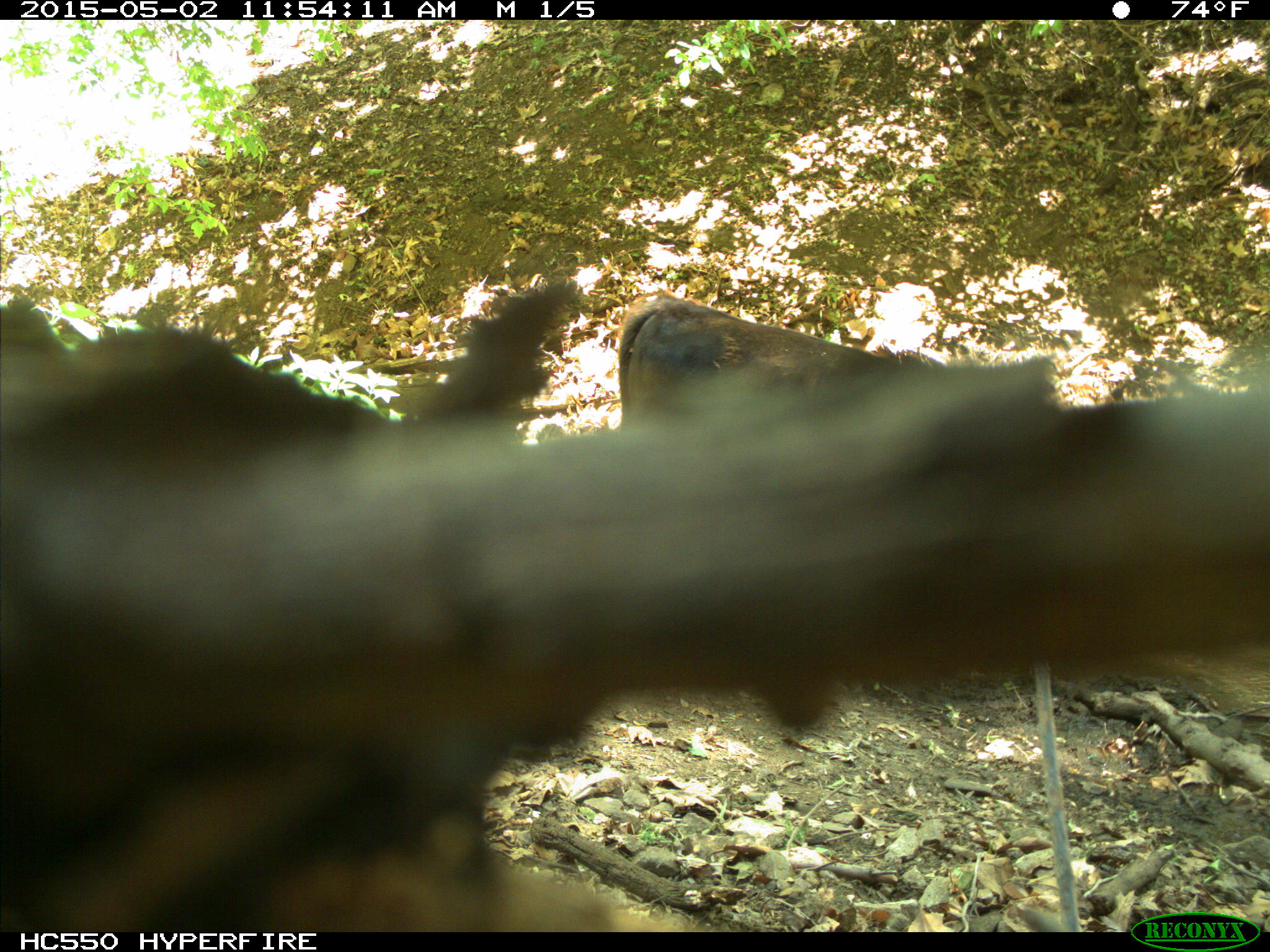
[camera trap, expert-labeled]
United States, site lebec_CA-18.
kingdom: Animalia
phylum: Chordata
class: Mammalia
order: Artiodactyla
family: Bovidae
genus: Bos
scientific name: Bos taurus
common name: domestic cow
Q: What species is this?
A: Bos taurus (domestic cow).